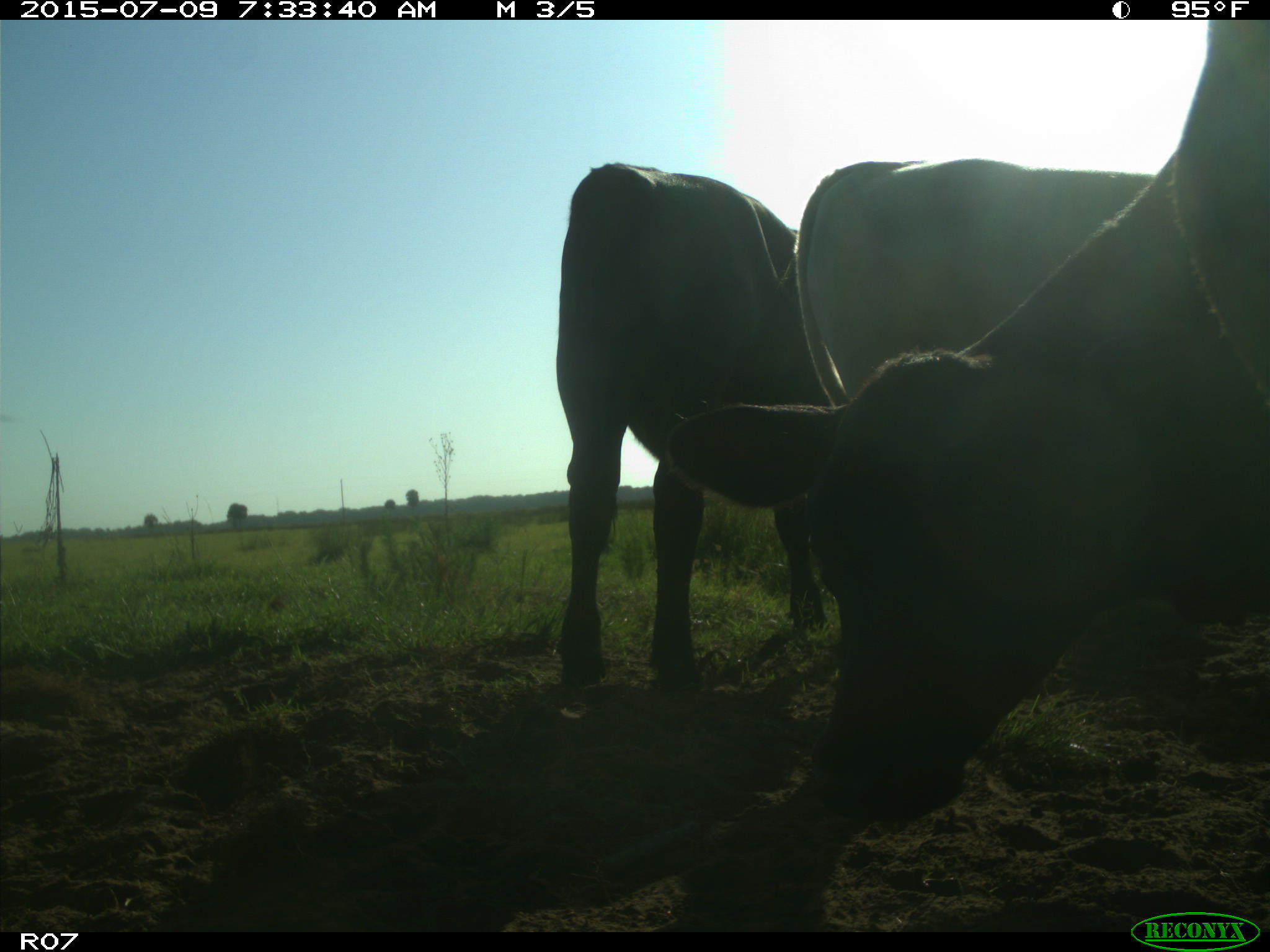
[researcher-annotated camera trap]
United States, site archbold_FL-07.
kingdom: Animalia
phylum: Chordata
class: Mammalia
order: Artiodactyla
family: Bovidae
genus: Bos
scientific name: Bos taurus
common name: domestic cow